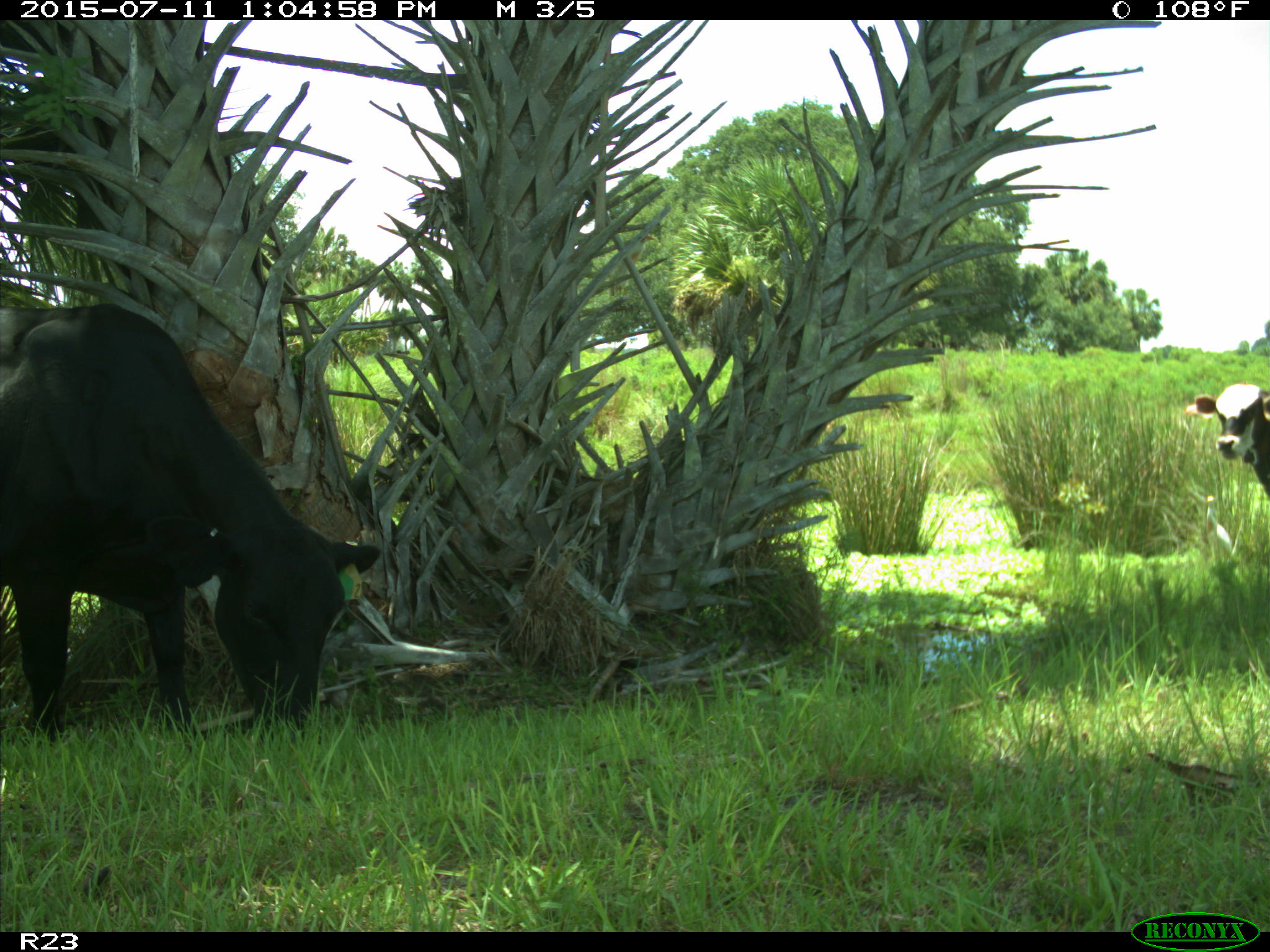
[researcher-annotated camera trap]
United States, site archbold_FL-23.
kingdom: Animalia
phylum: Chordata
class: Mammalia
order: Artiodactyla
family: Bovidae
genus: Bos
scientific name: Bos taurus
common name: domestic cow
Bos taurus (domestic cow).